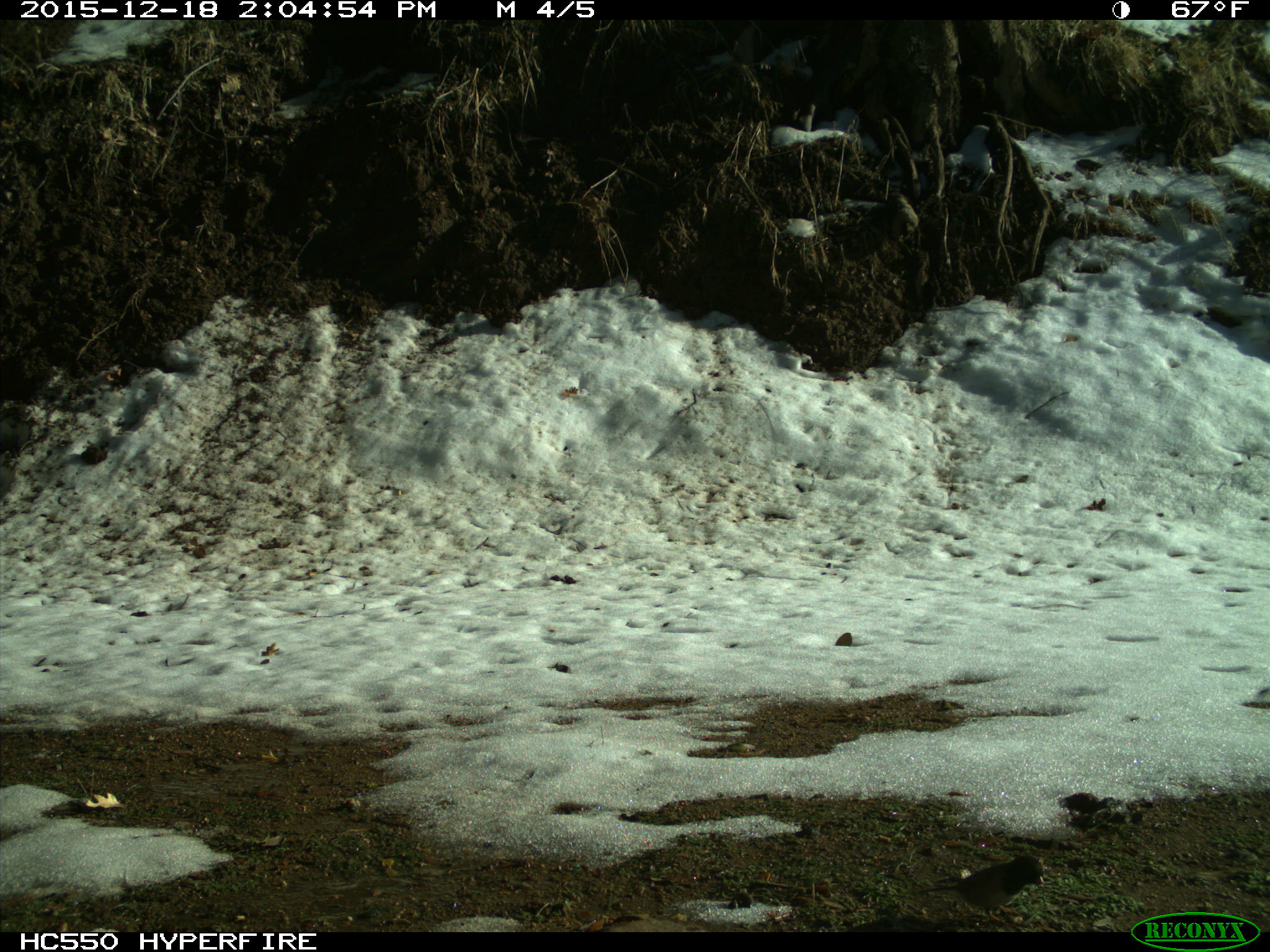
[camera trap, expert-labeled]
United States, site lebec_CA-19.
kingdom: Animalia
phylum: Chordata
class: Aves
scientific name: Aves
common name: birds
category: unidentified bird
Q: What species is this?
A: Unidentified bird (birds) (Aves).